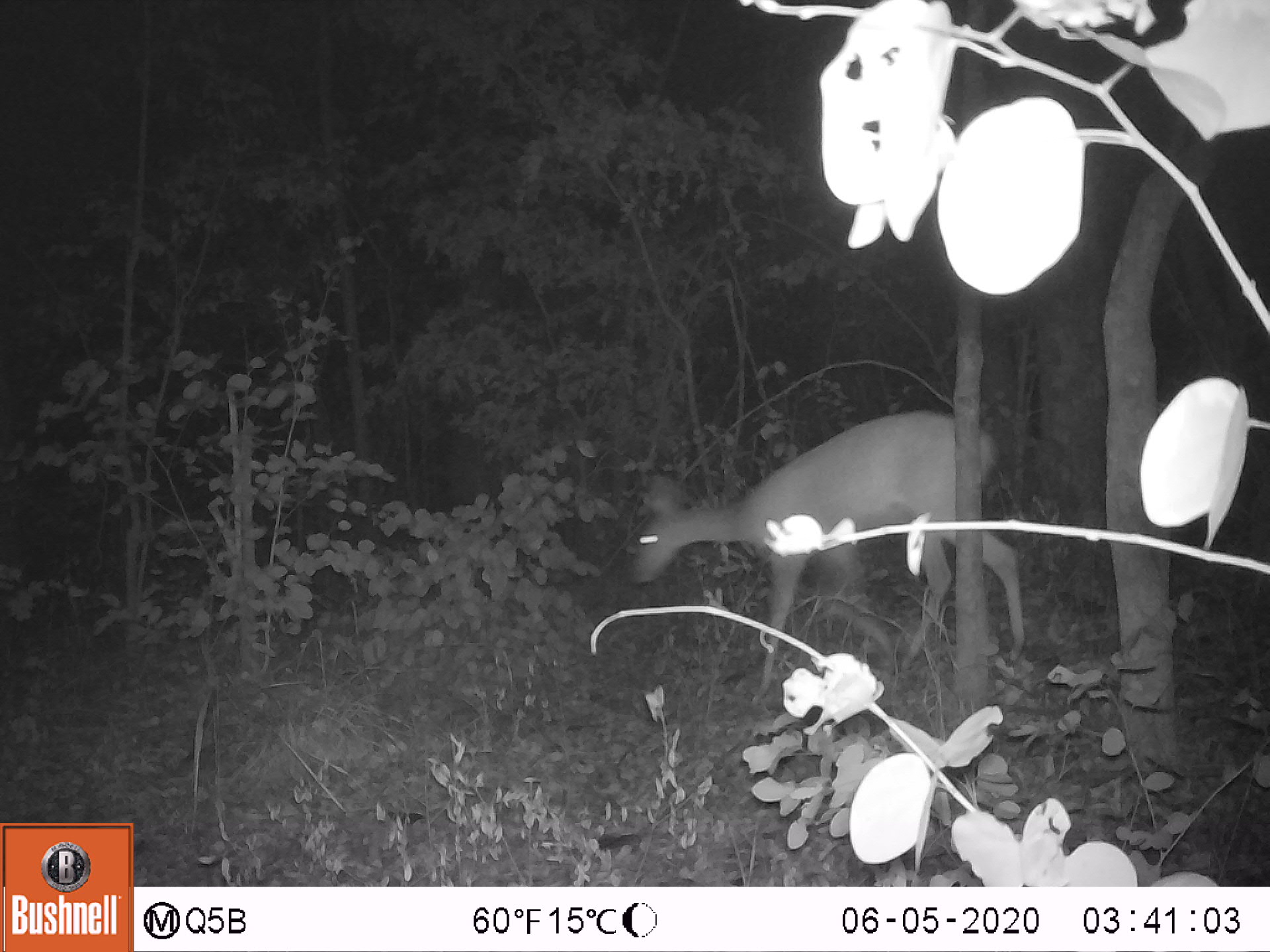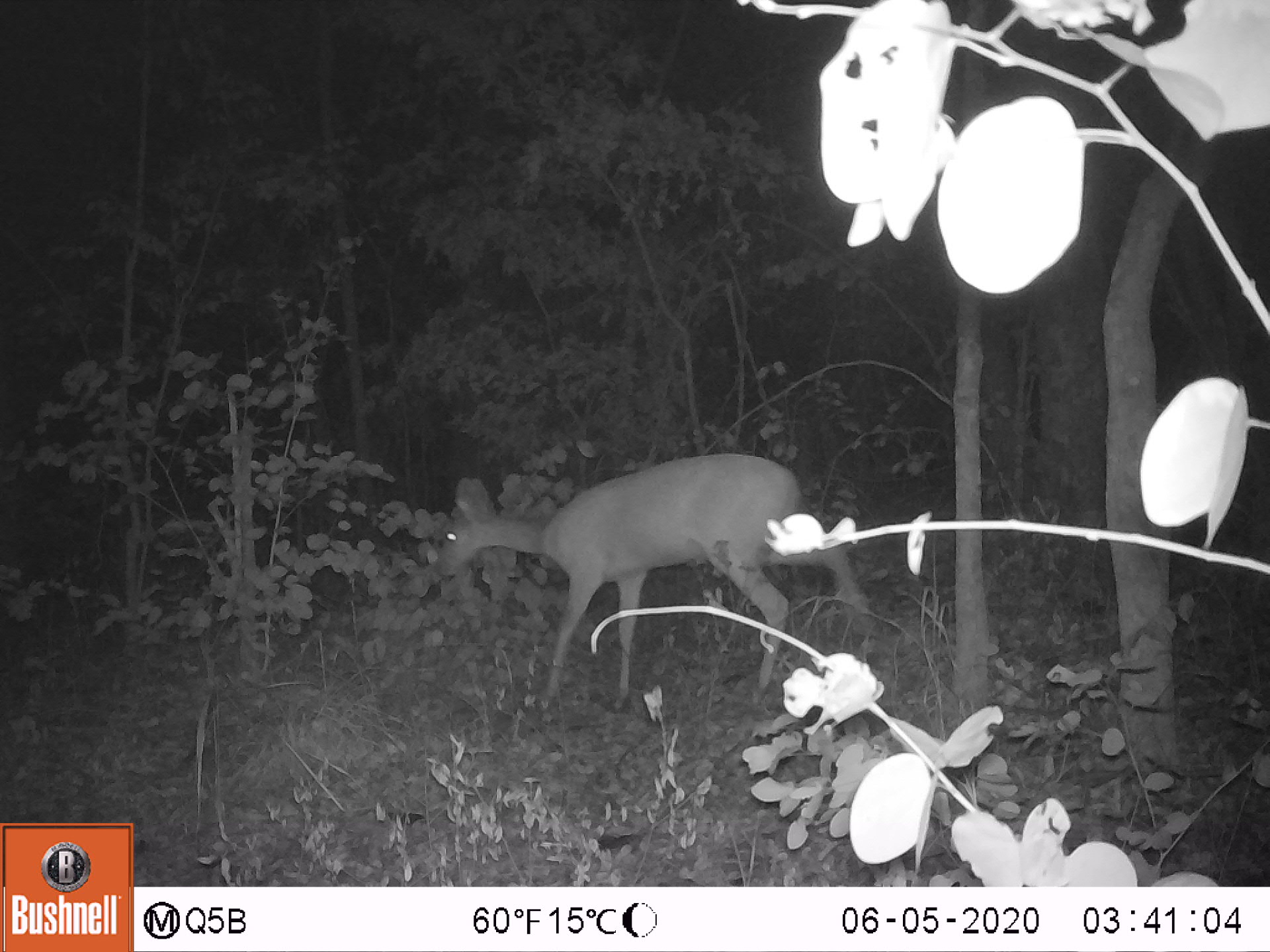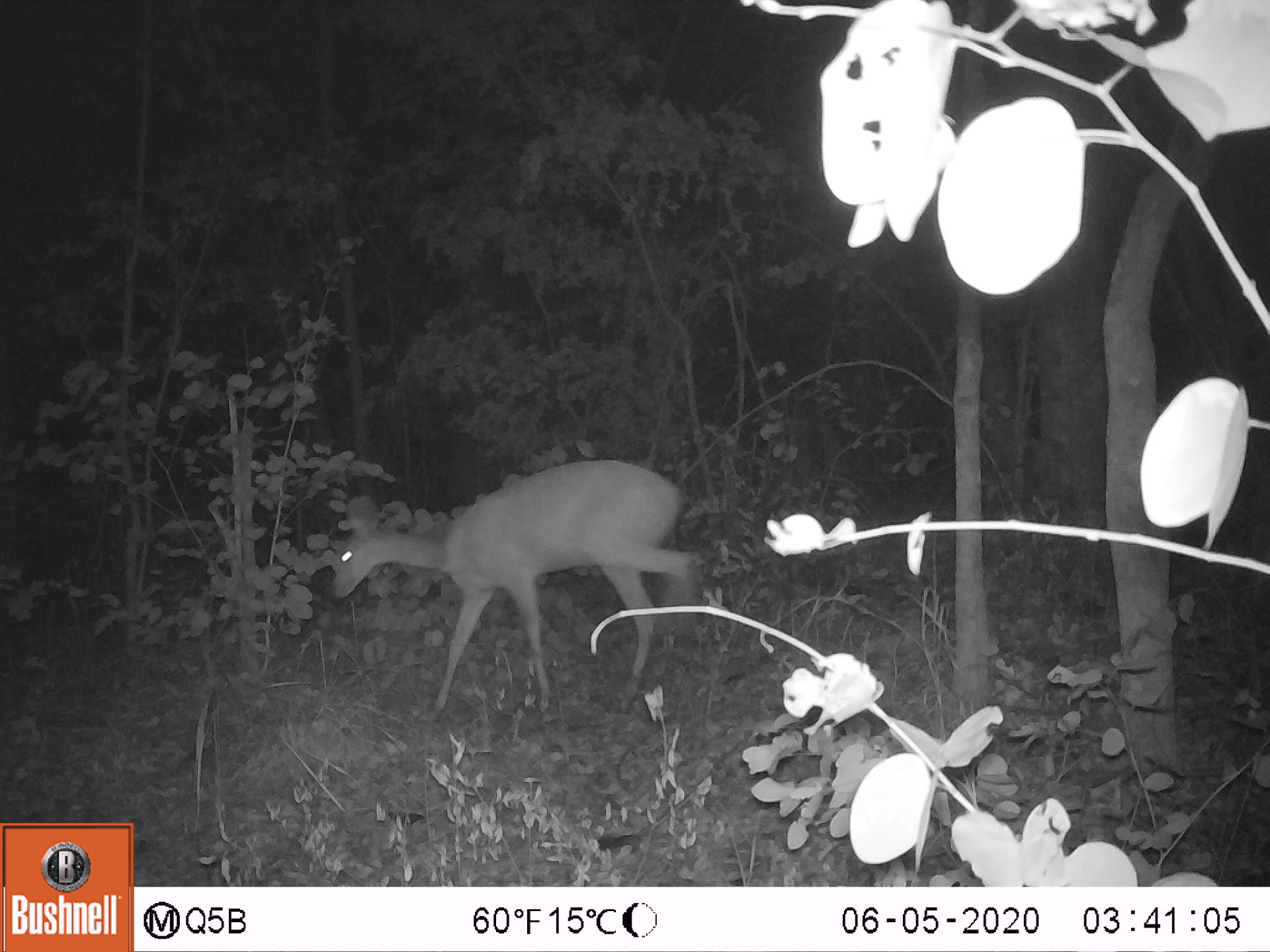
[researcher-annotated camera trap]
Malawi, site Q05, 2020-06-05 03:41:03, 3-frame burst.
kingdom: Animalia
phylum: Chordata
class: Mammalia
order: Artiodactyla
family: Bovidae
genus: Redunca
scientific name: Redunca arundinum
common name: southern reedbuck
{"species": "southern reedbuck (Redunca arundinum)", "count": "1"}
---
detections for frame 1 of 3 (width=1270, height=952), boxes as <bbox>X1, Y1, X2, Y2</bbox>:
southern reedbuck: <bbox>615, 420, 1045, 686</bbox>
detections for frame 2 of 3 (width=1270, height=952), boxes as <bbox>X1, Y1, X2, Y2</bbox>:
southern reedbuck: <bbox>443, 454, 858, 710</bbox>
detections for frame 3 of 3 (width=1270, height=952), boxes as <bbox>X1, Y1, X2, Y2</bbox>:
southern reedbuck: <bbox>330, 463, 710, 708</bbox>